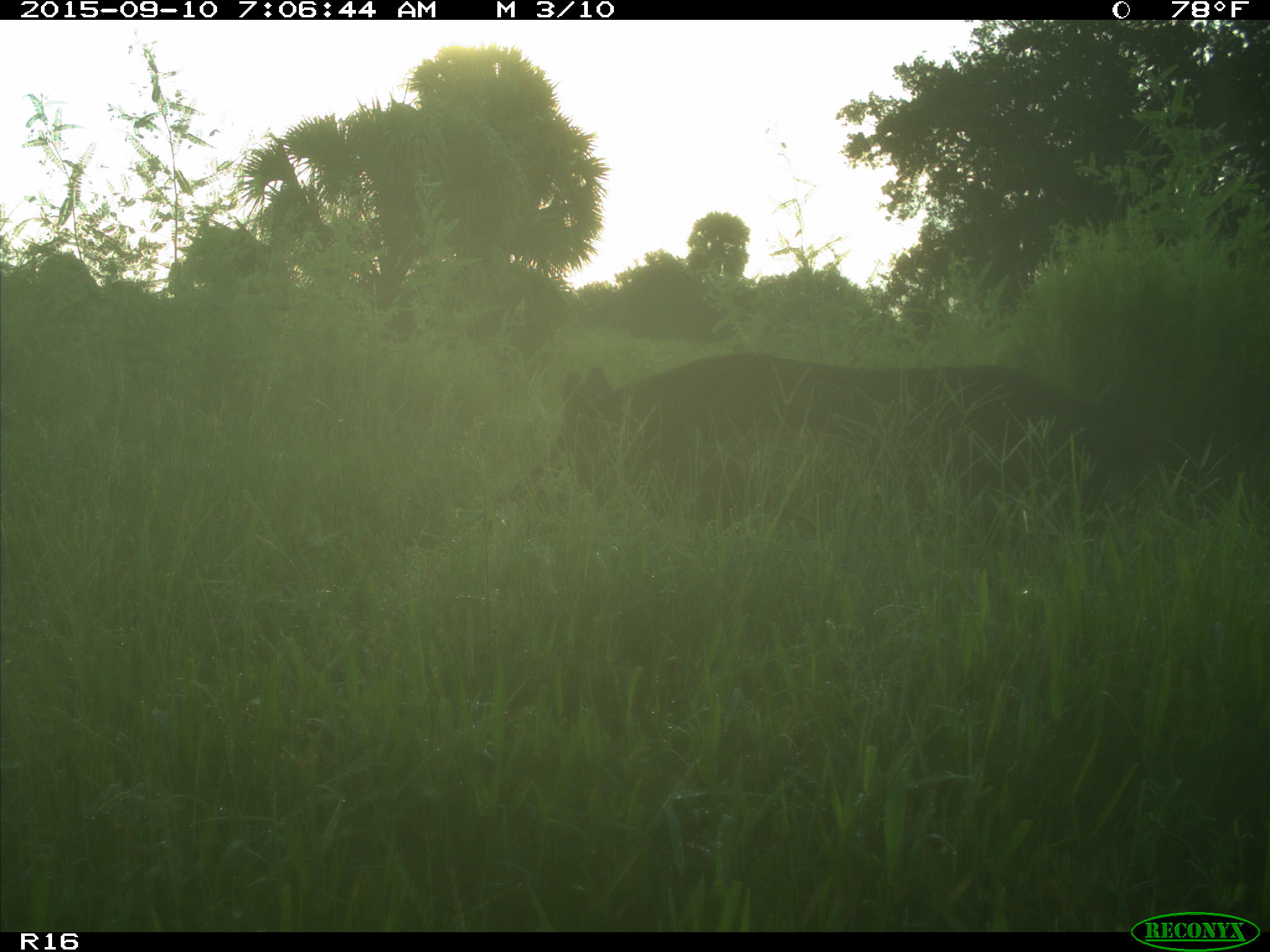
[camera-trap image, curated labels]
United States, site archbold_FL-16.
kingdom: Animalia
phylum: Chordata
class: Mammalia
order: Artiodactyla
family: Suidae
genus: Sus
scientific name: Sus scrofa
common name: wild boar